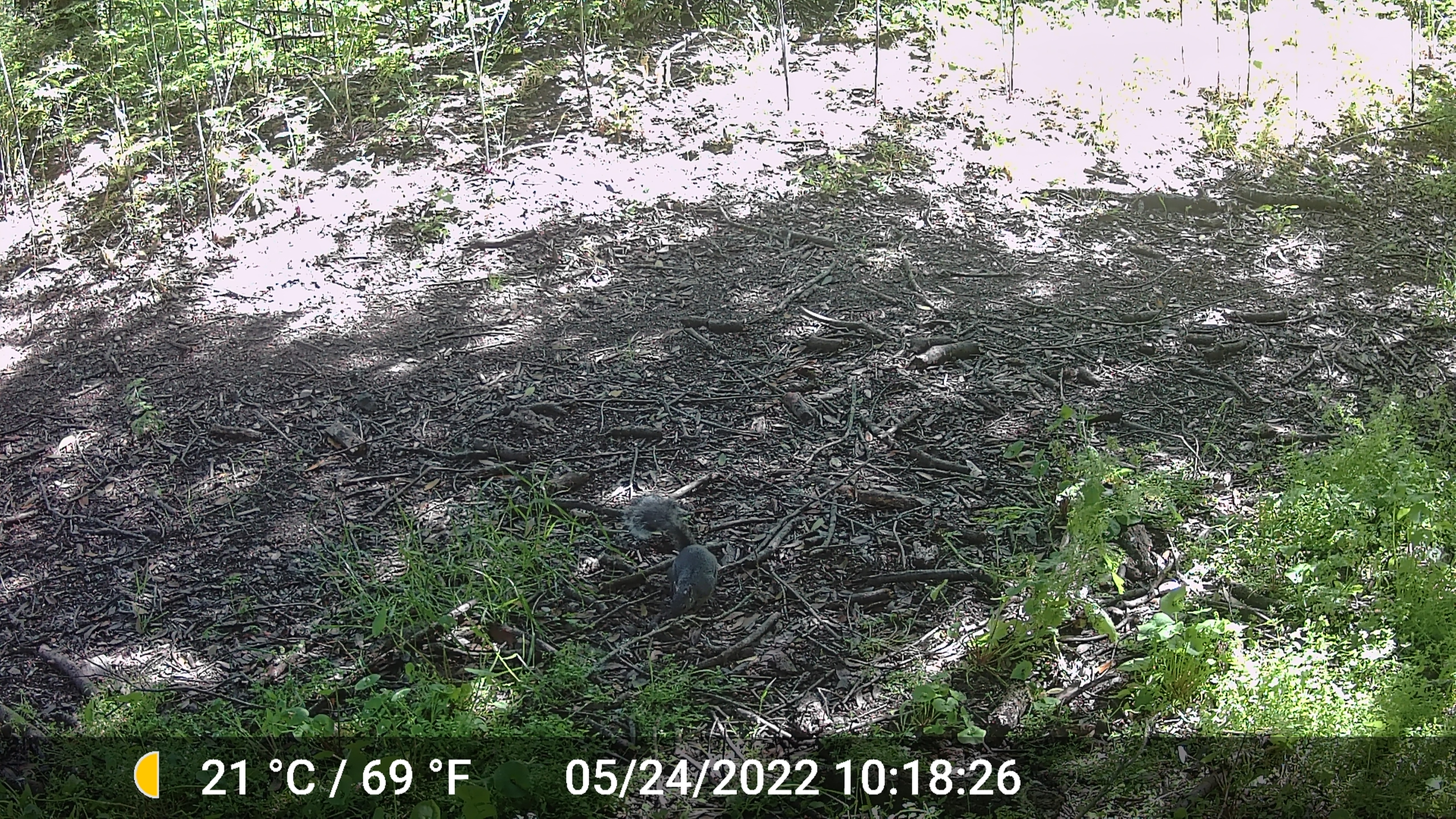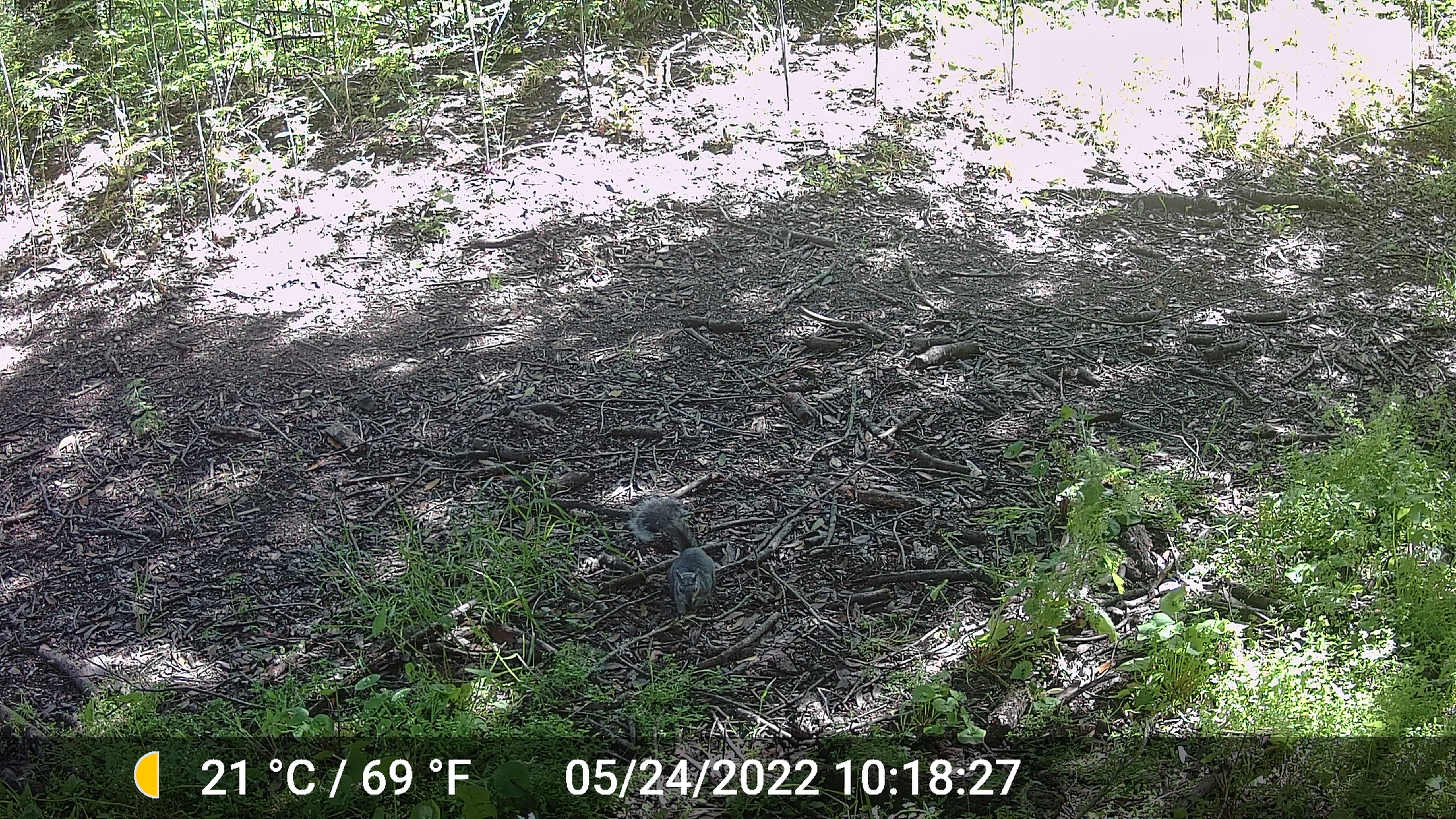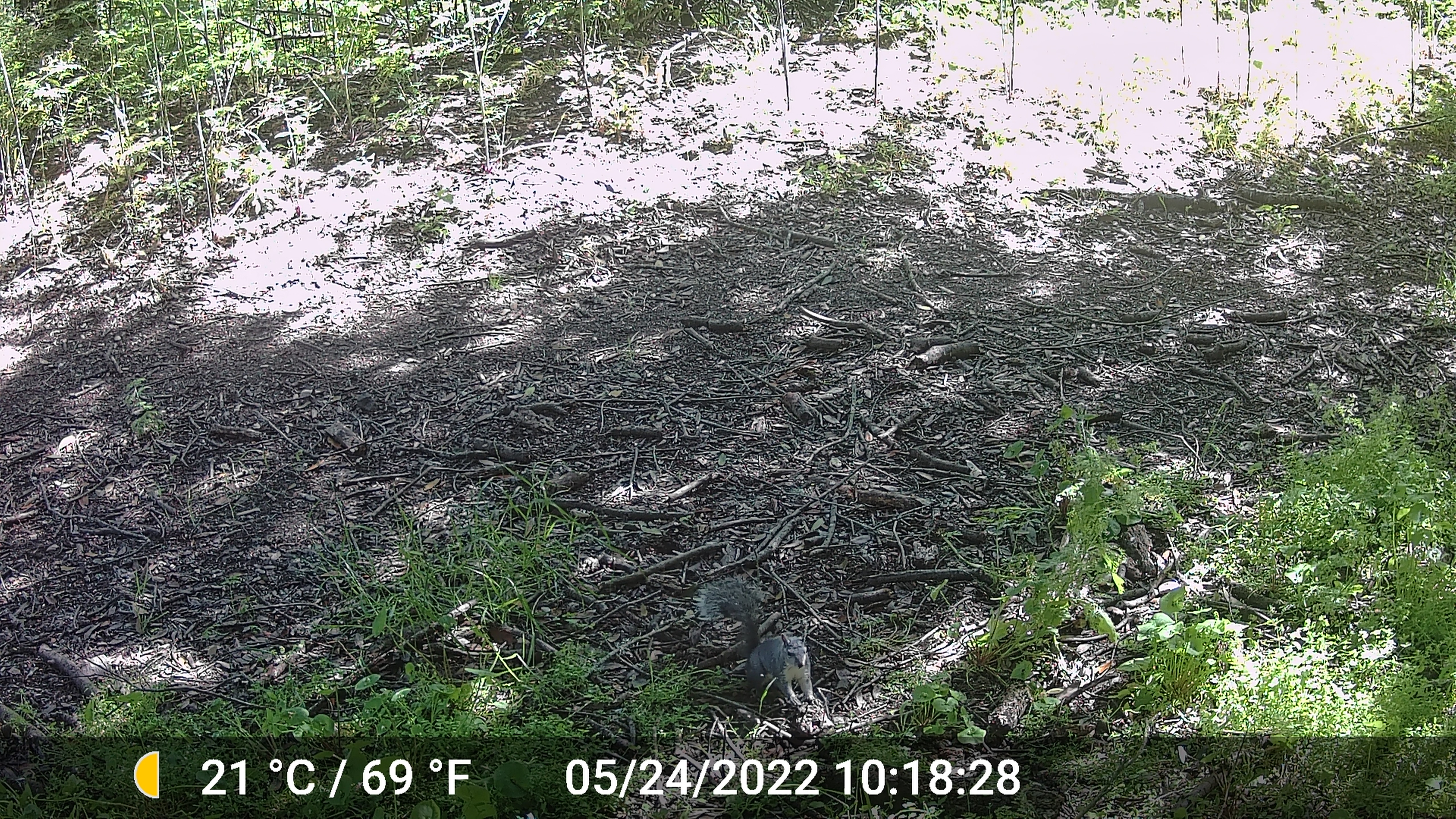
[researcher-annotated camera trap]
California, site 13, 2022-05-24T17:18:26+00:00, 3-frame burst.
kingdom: Animalia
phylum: Chordata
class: Mammalia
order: Rodentia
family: Sciuridae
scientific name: Sciuridae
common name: squirrel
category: unknown squirrel